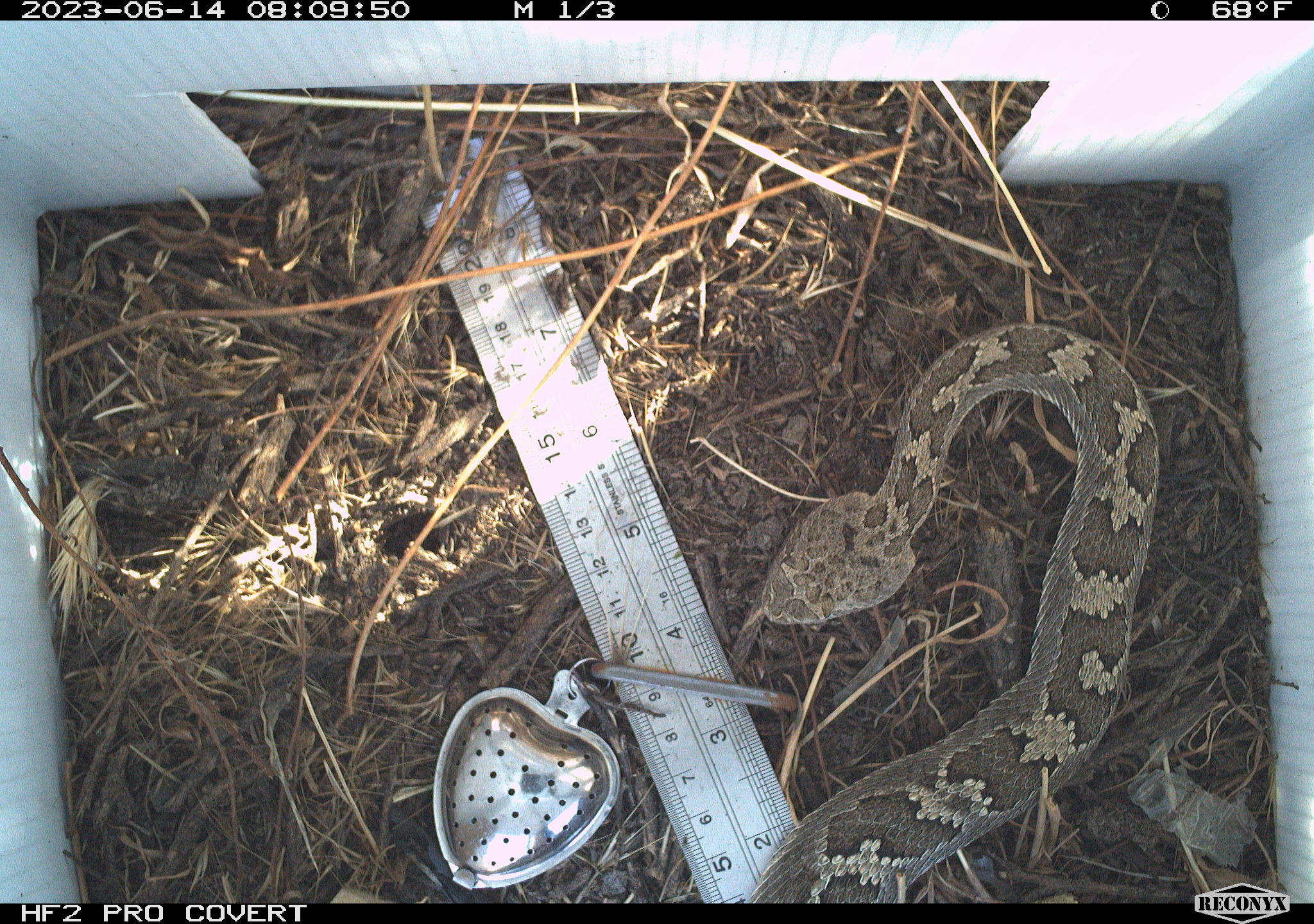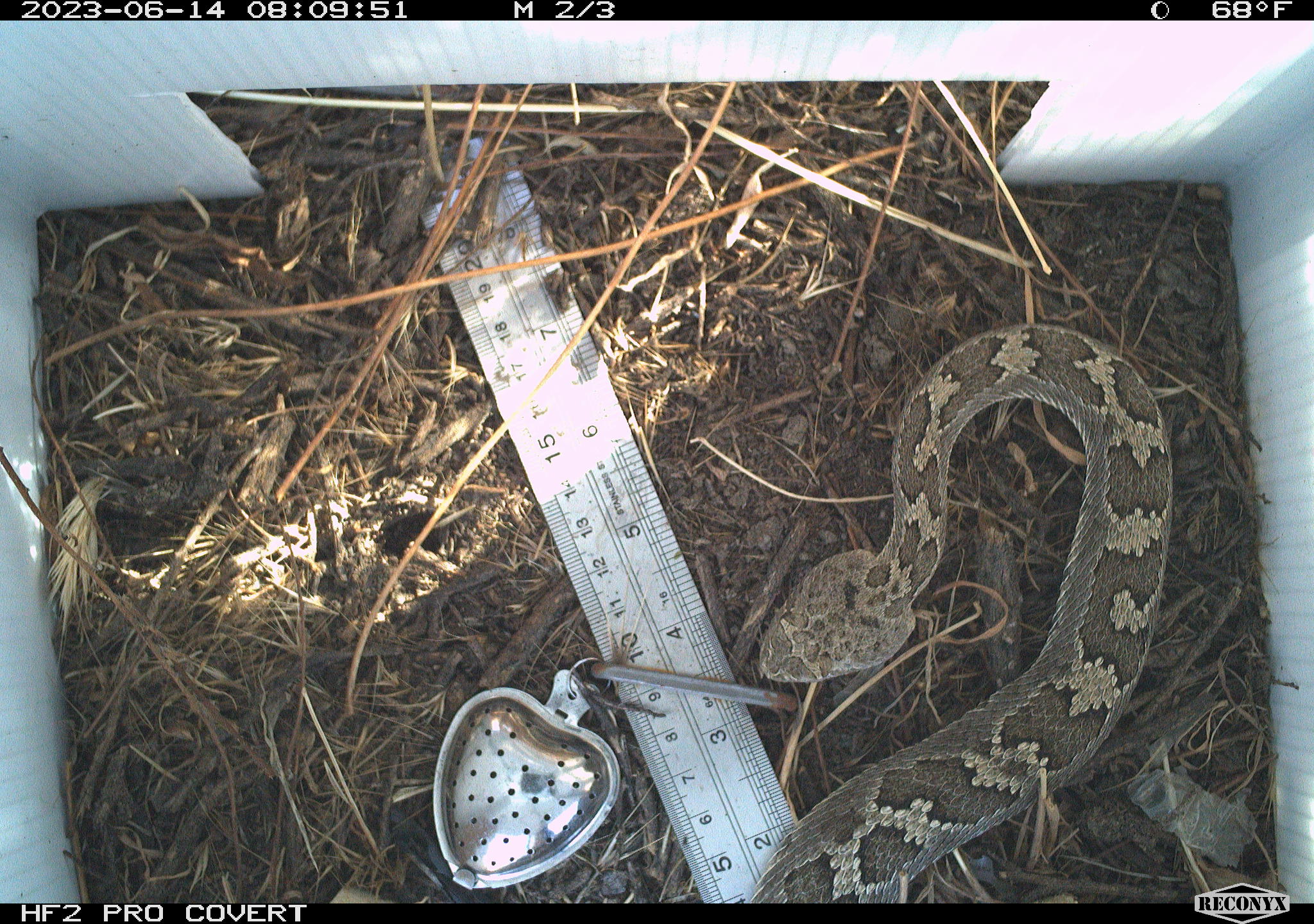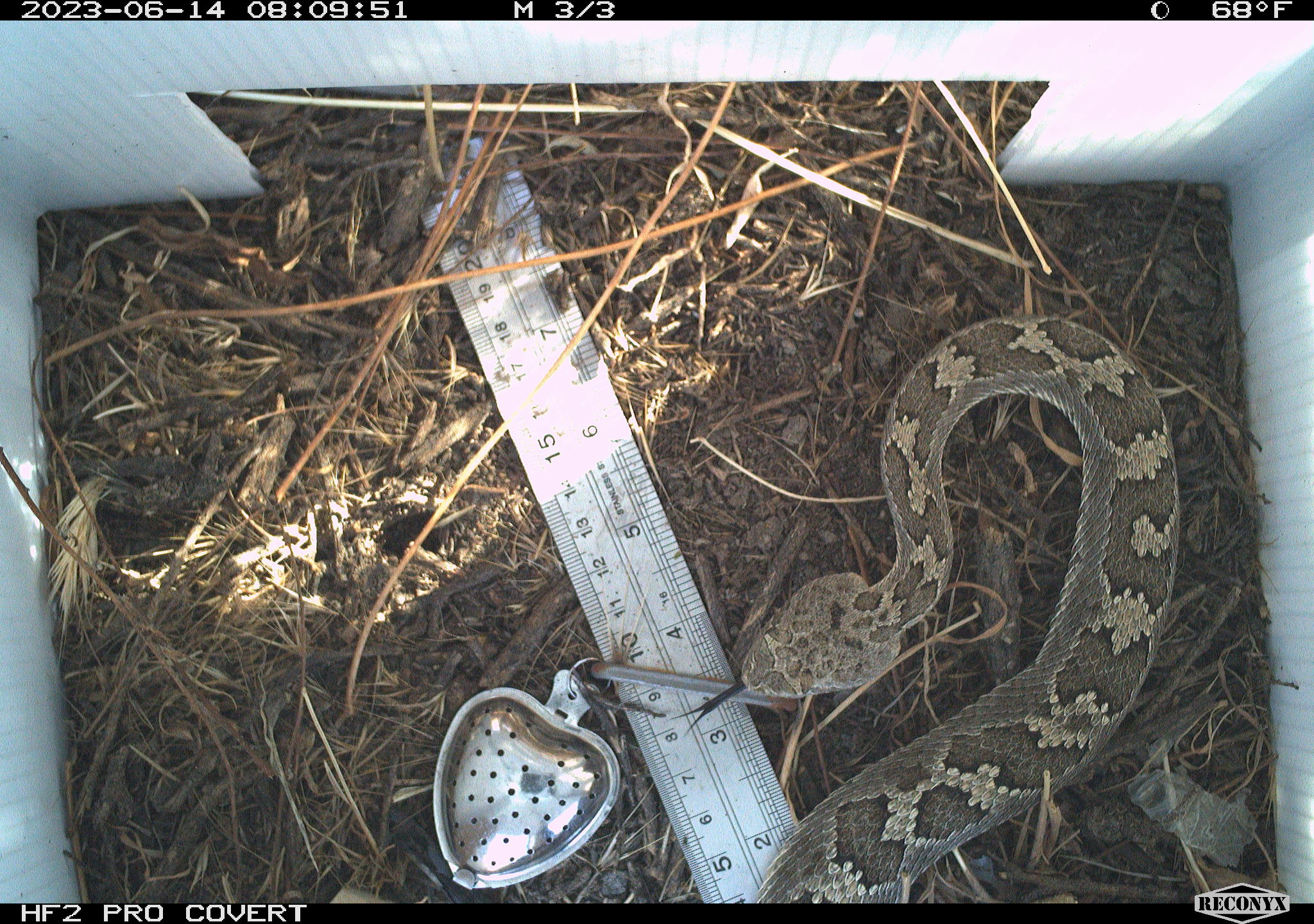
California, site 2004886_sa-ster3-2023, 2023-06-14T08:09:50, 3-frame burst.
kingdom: Animalia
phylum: Chordata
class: Reptilia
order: Squamata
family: Viperidae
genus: Crotalus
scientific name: Crotalus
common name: rattlers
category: crotalus species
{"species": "crotalus species (rattlers) (Crotalus)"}